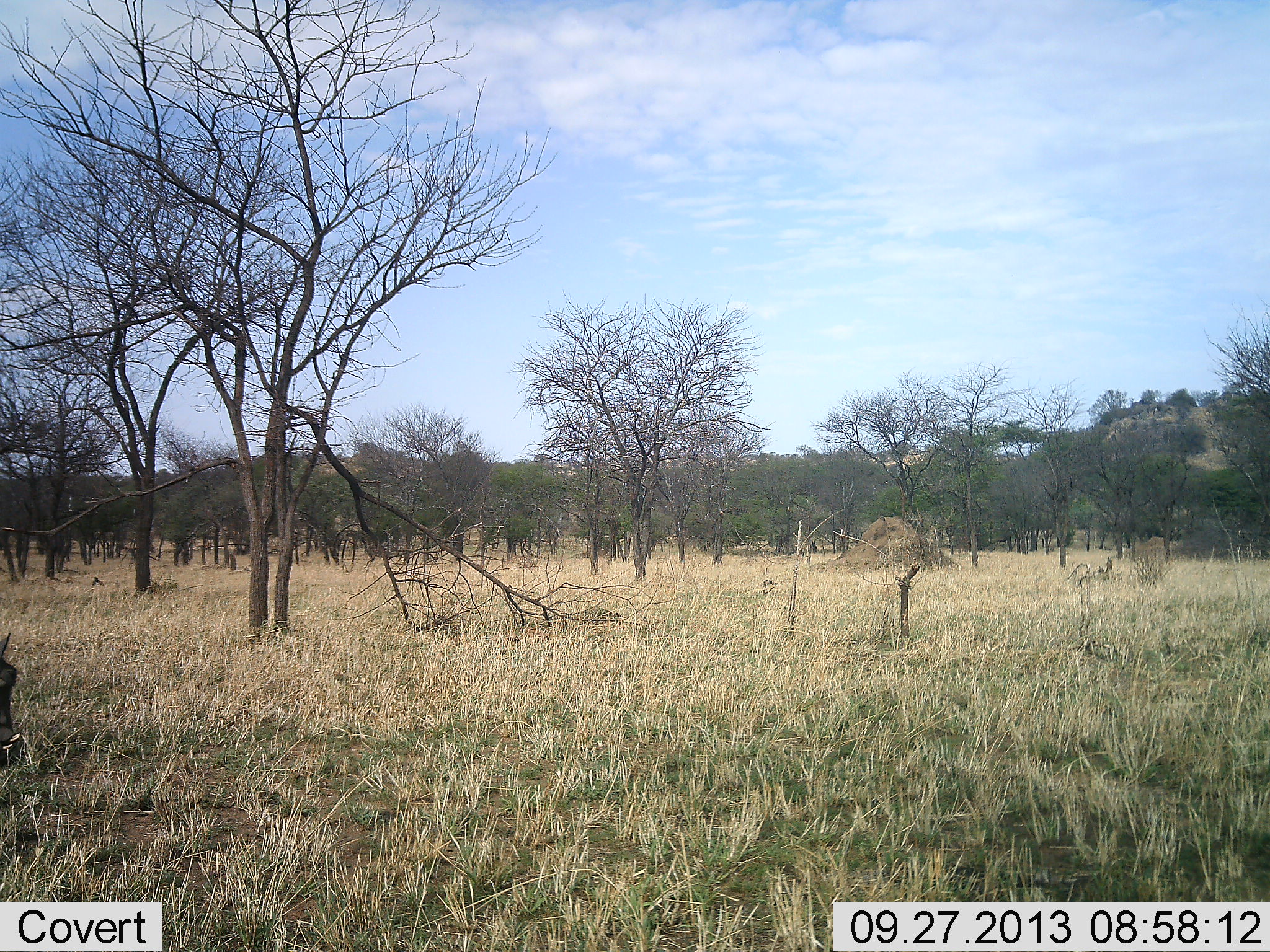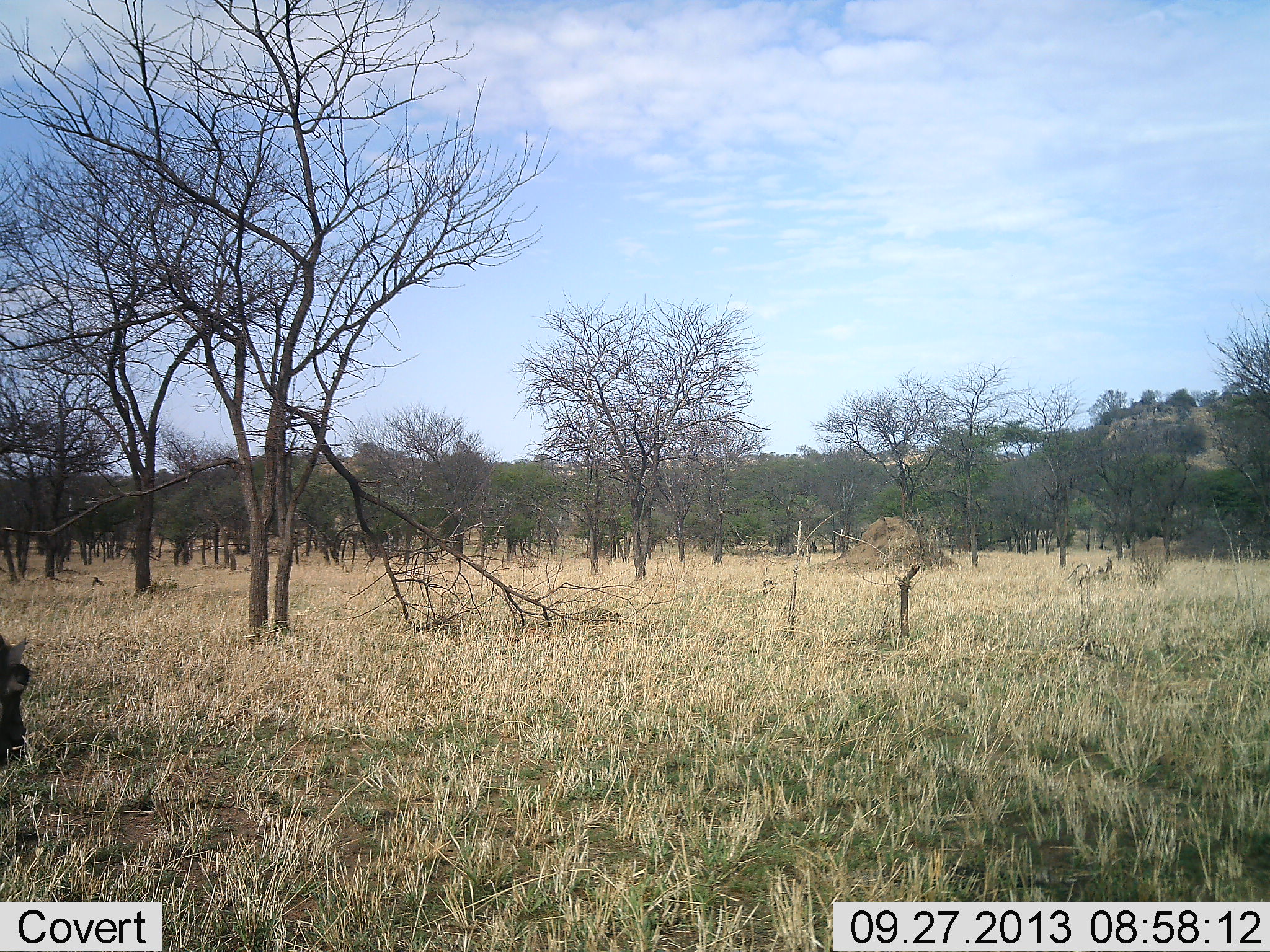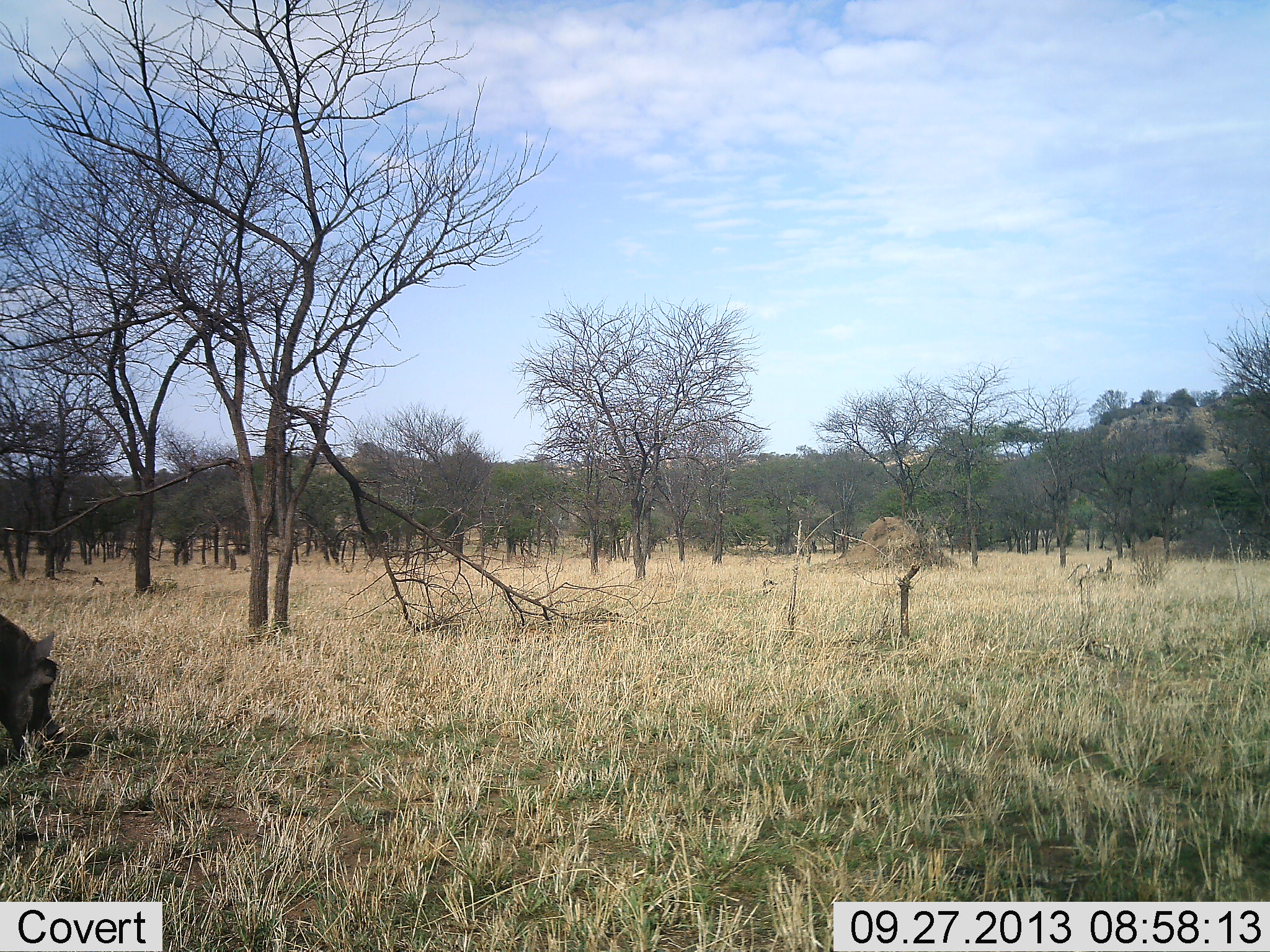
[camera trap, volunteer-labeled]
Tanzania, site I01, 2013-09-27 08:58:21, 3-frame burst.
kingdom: Animalia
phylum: Chordata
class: Mammalia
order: Artiodactyla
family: Suidae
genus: Phacochoerus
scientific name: Phacochoerus africanus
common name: warthog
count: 1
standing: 8%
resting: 0%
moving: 50%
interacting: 0%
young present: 0%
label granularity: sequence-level